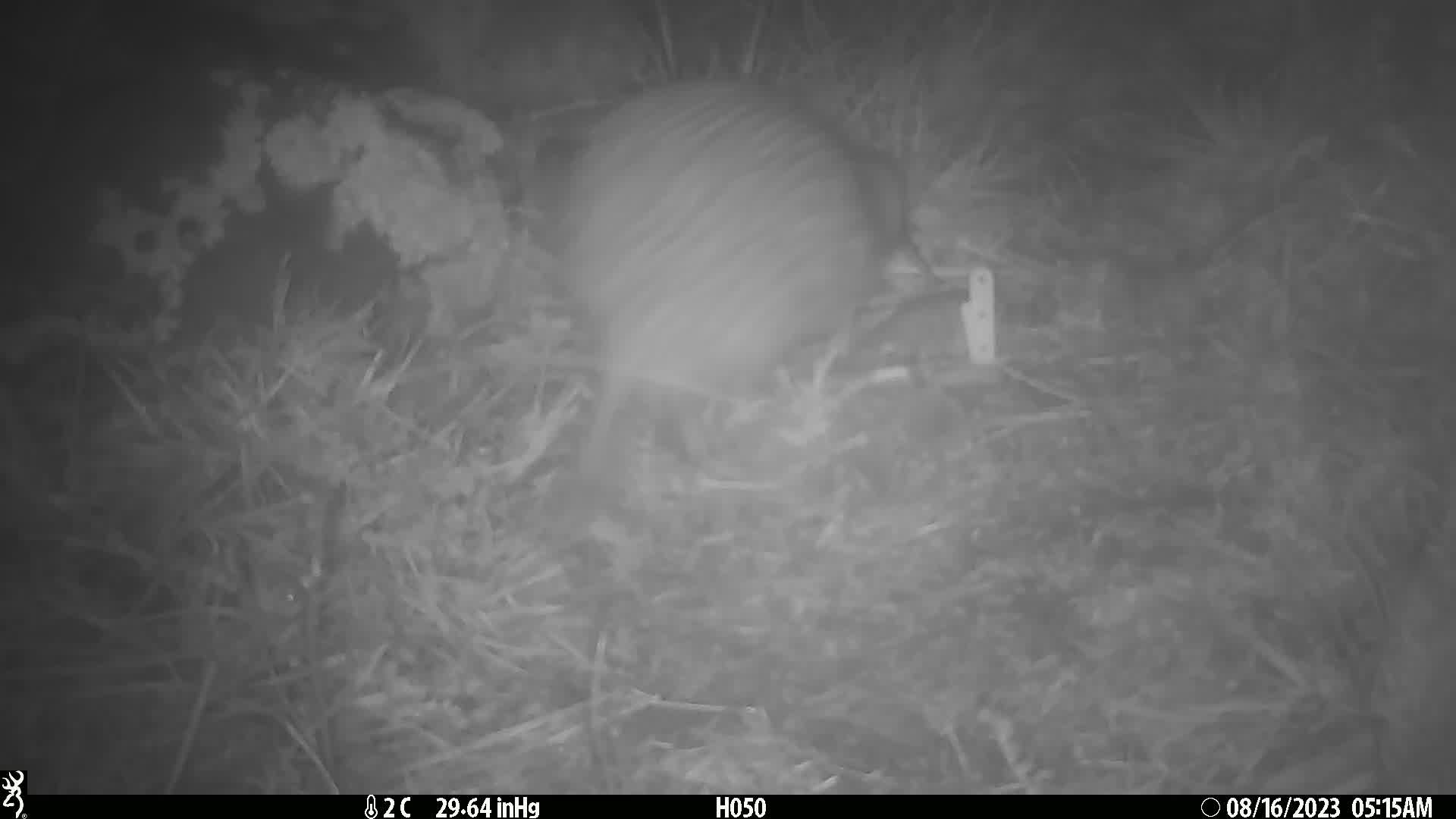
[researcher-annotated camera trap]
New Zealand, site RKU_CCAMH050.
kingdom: Animalia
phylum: Chordata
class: Aves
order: Apterygiformes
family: Apterygidae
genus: Apteryx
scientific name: Apteryx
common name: kiwi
Kiwi (Apteryx).